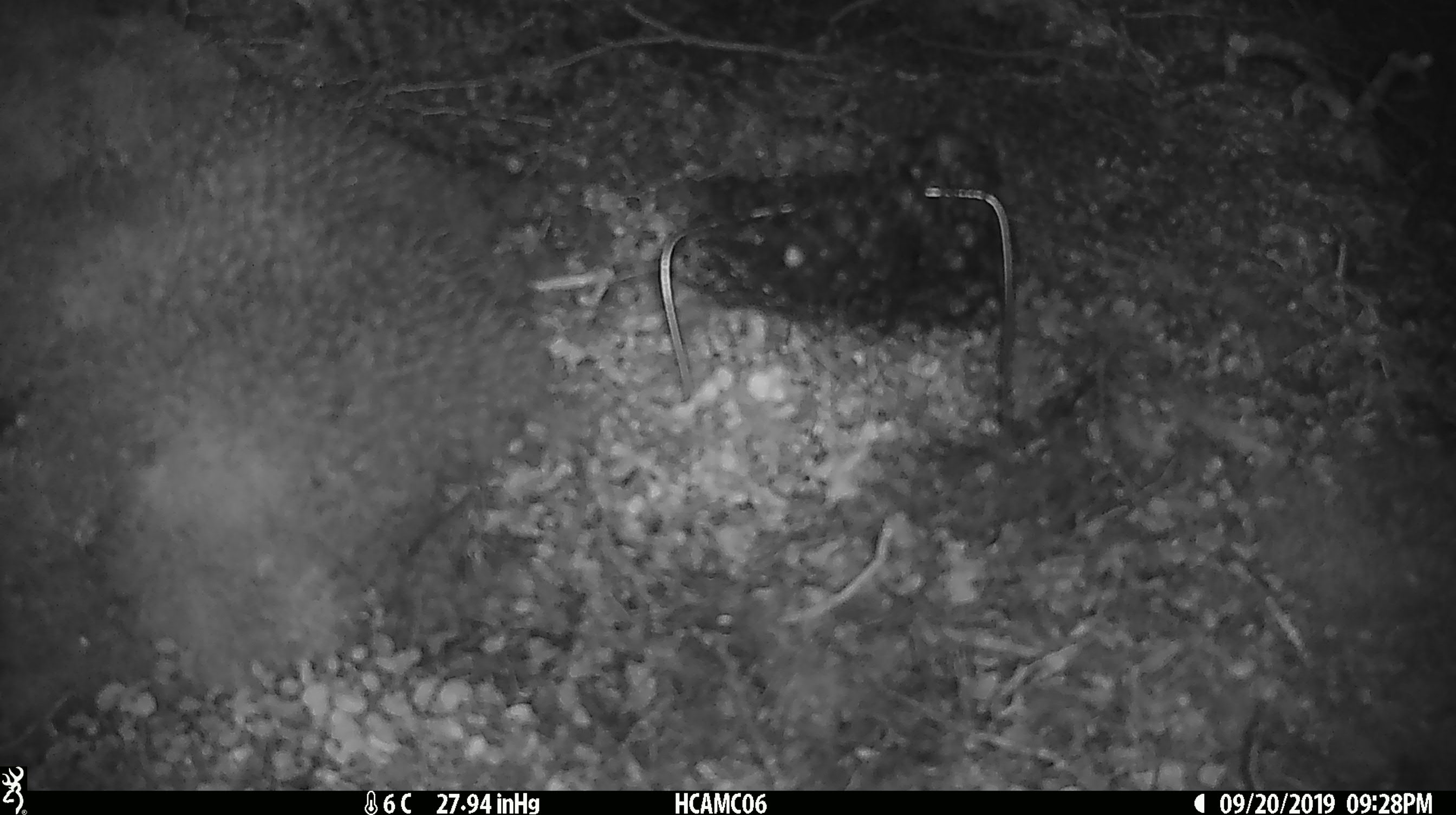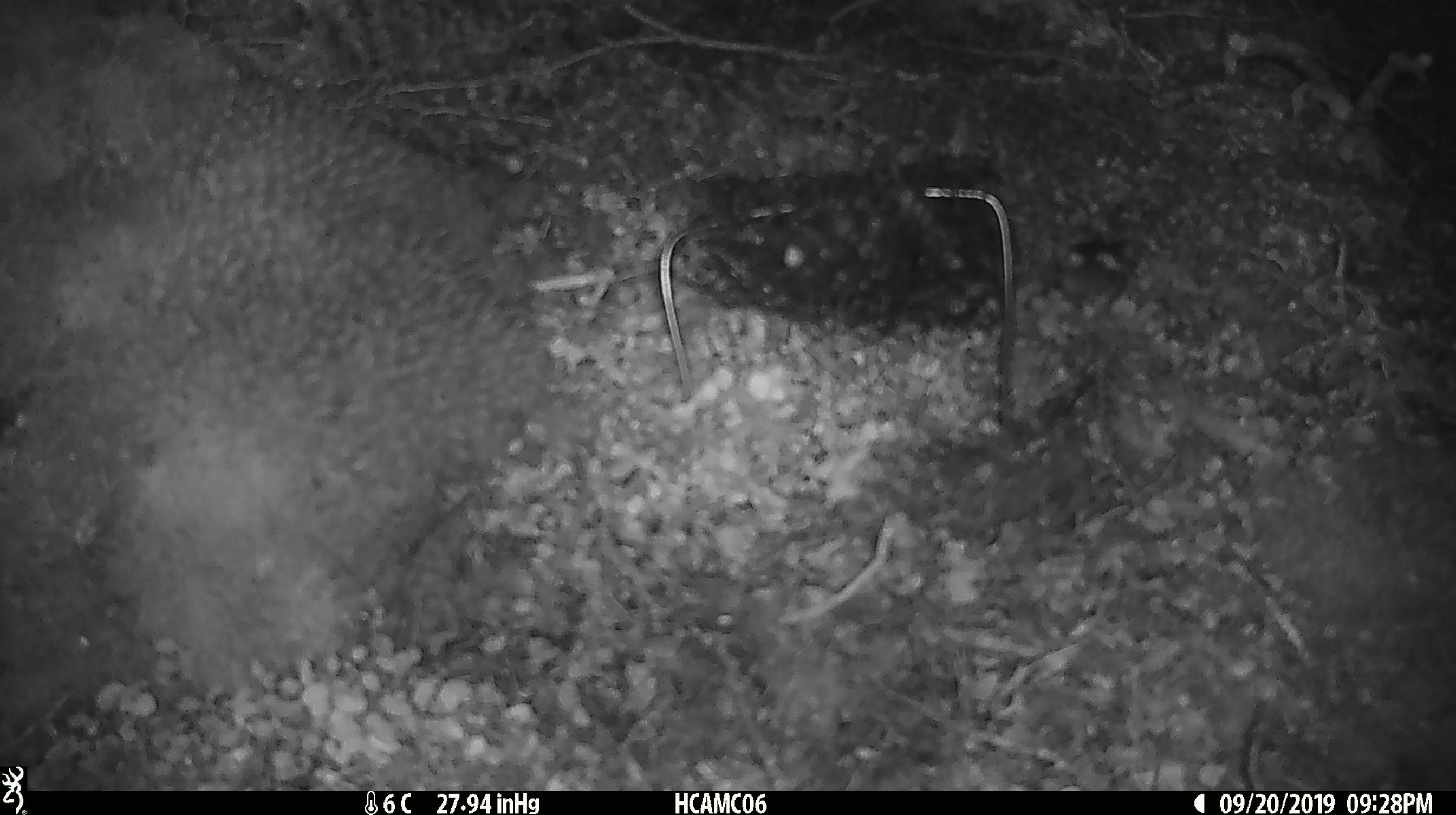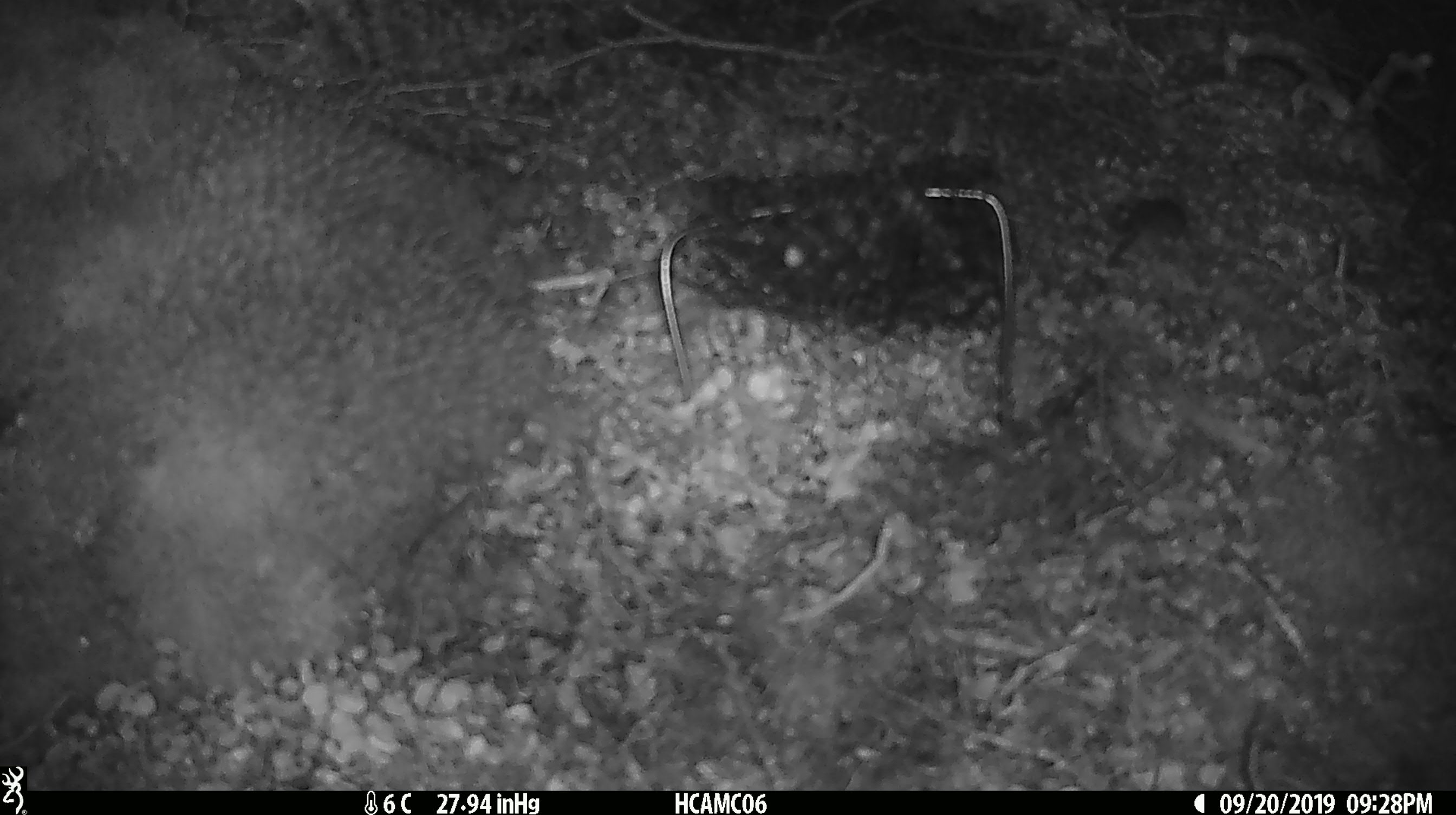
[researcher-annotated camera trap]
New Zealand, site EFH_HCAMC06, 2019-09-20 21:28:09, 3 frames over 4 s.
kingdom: Animalia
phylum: Chordata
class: Mammalia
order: Rodentia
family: Muridae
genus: Mus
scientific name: Mus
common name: mouse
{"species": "mouse (Mus)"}